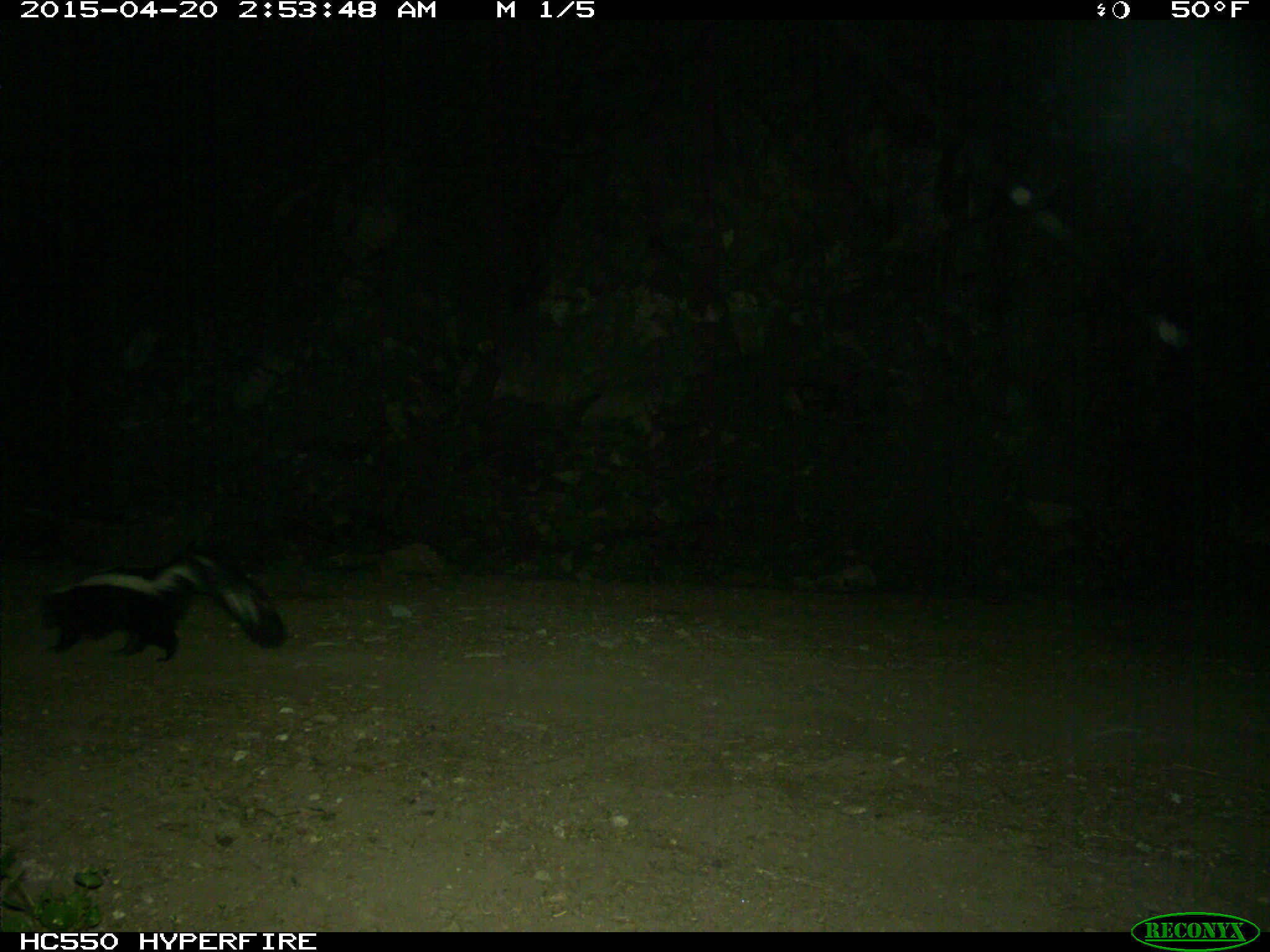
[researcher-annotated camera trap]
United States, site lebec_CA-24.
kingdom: Animalia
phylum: Chordata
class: Mammalia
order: Carnivora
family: Mephitidae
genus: Mephitis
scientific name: Mephitis mephitis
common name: striped skunk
Mephitis mephitis (striped skunk).